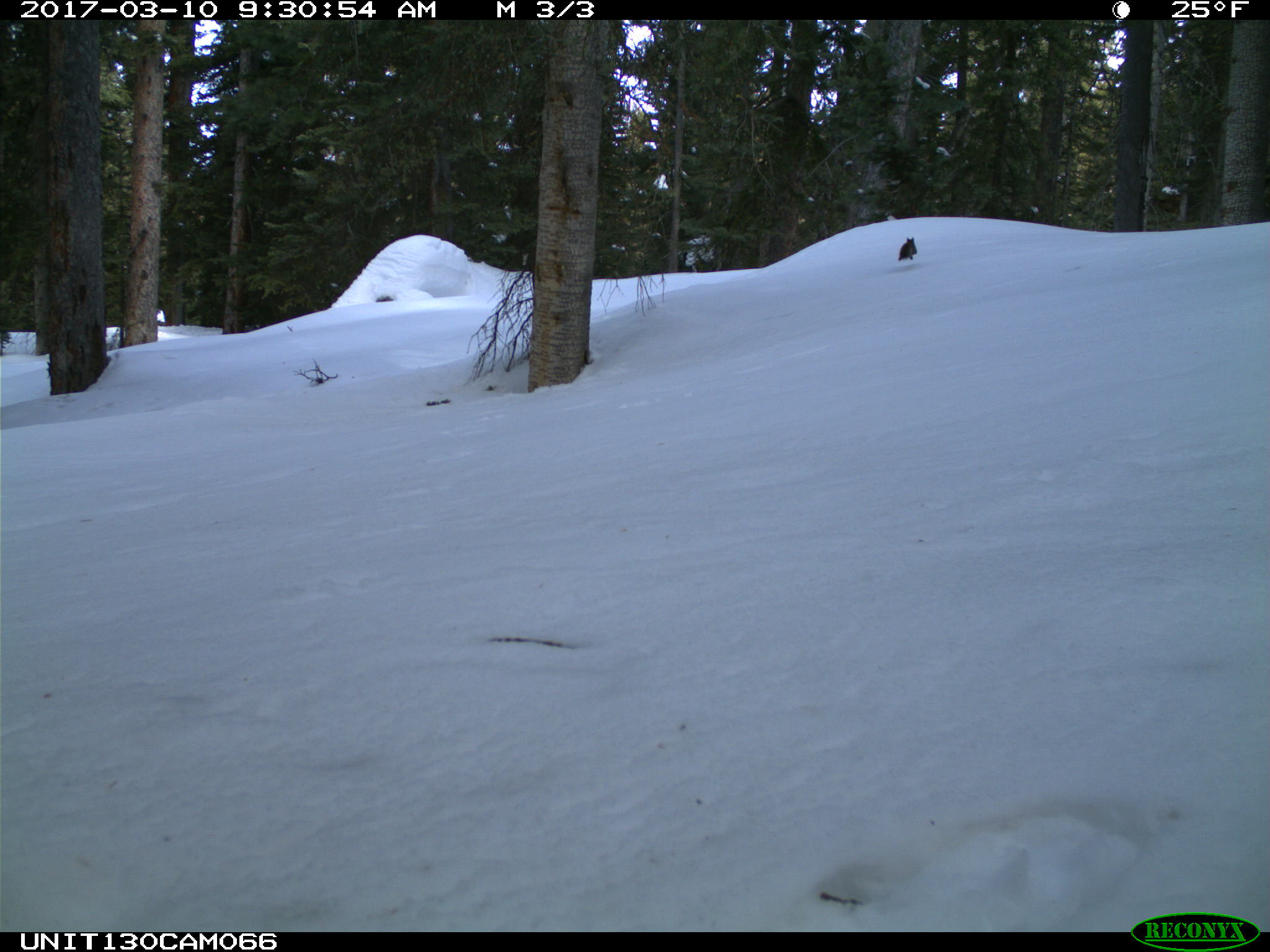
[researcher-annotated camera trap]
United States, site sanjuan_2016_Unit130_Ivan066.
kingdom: Animalia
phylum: Chordata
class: Mammalia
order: Rodentia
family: Sciuridae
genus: Tamiasciurus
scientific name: Tamiasciurus hudsonicus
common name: american red squirrel